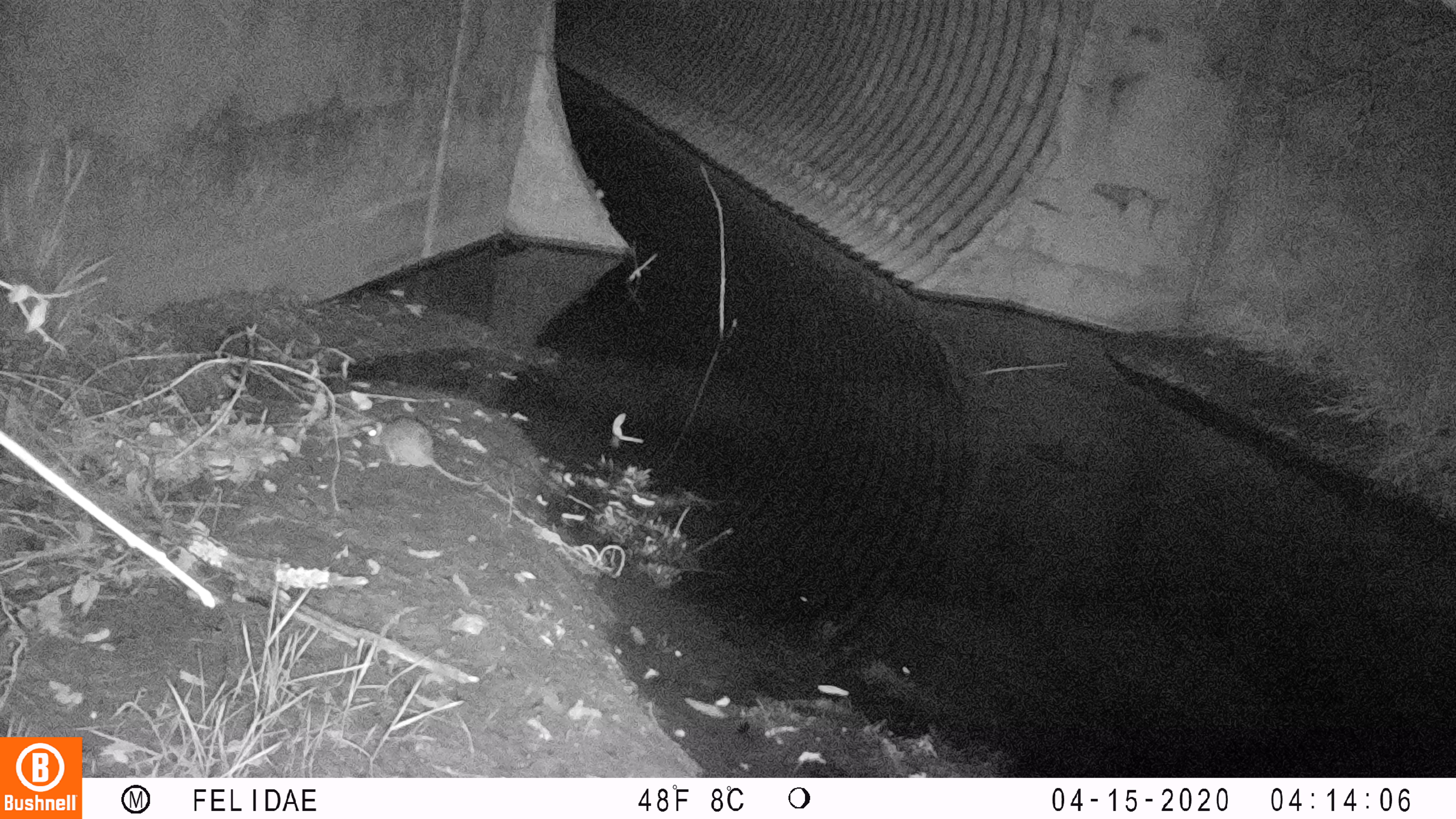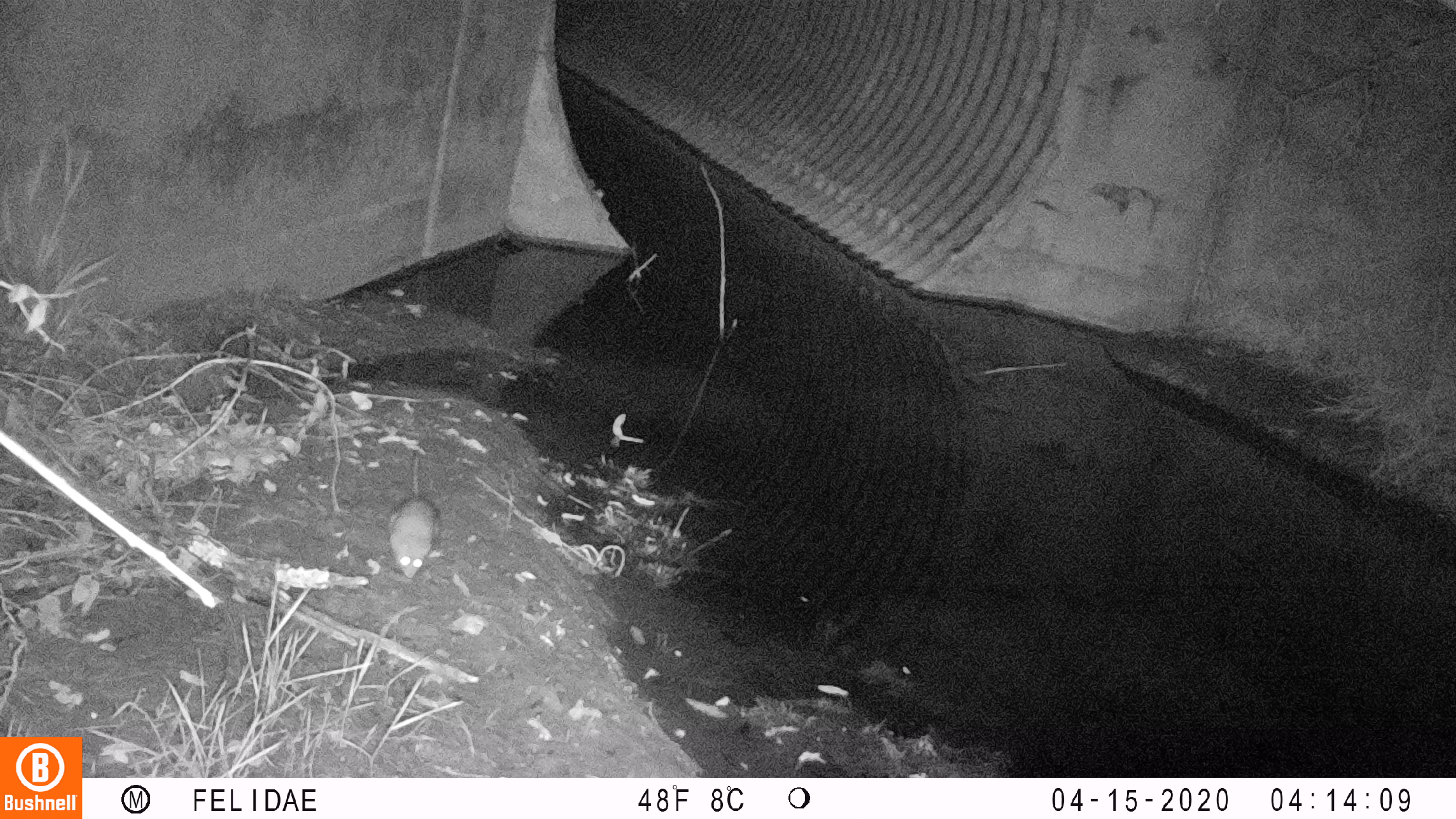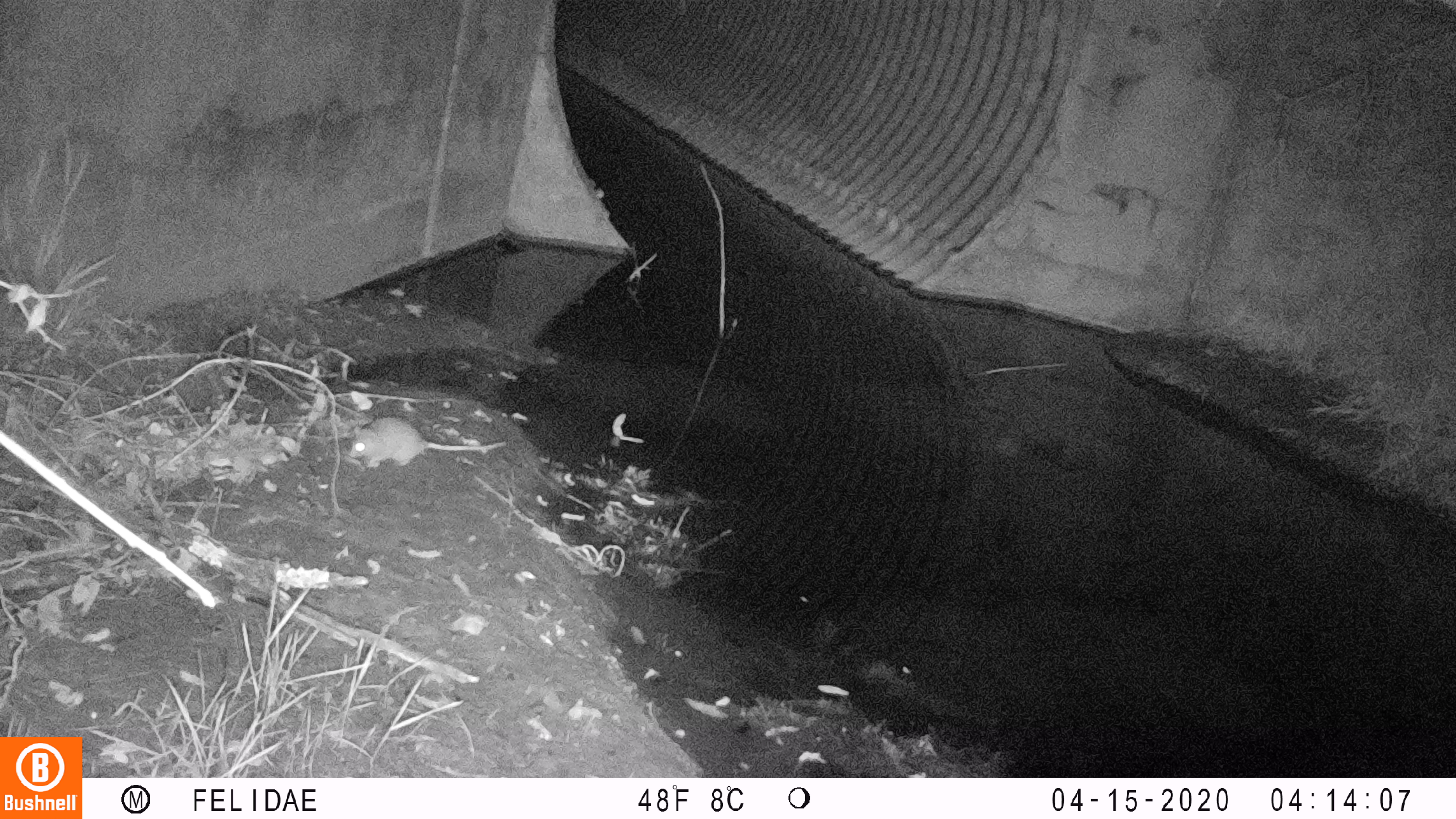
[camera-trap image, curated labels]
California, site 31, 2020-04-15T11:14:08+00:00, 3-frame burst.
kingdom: Animalia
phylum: Chordata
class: Mammalia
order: Rodentia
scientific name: Rodentia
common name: mouse or rat